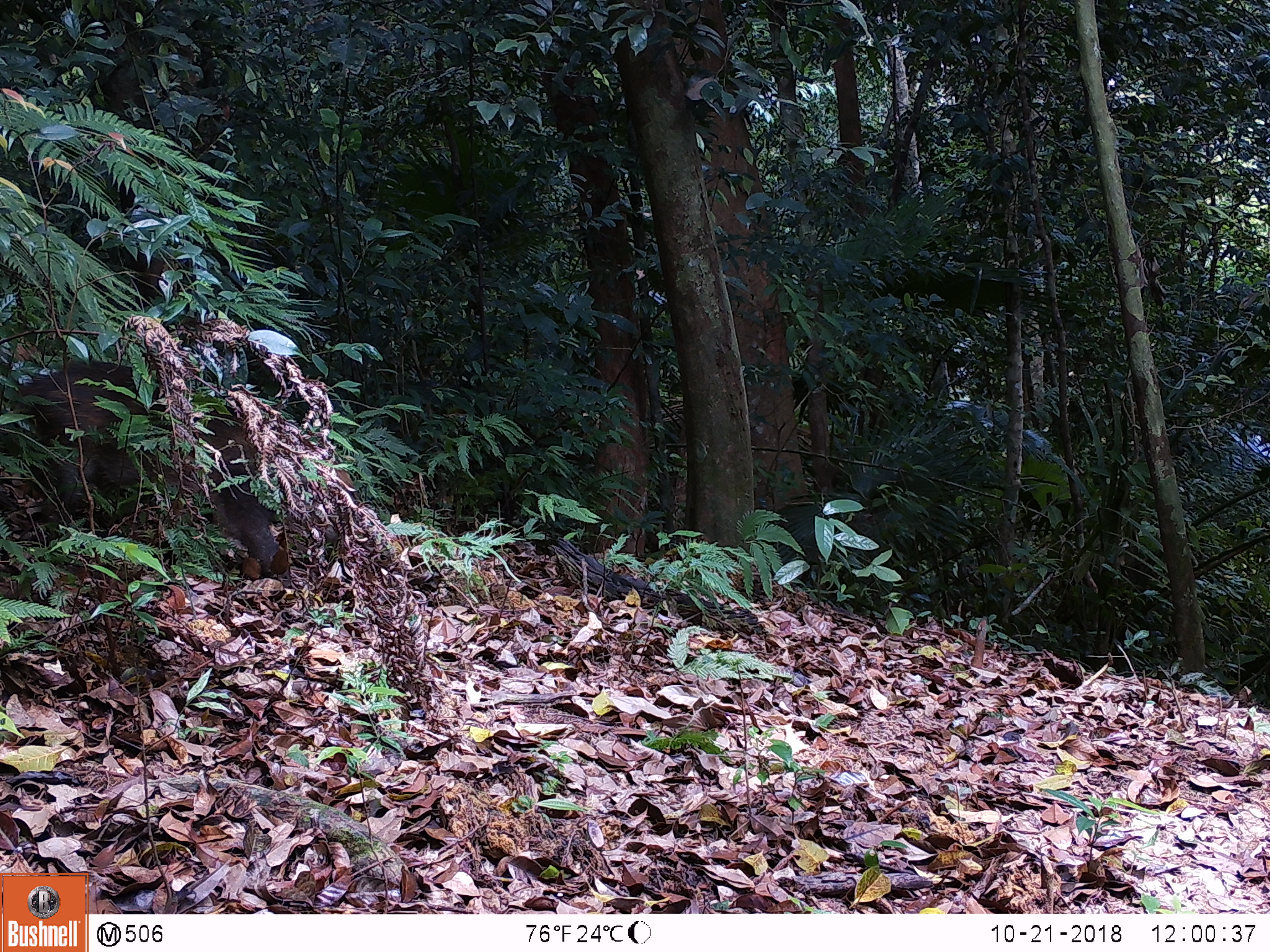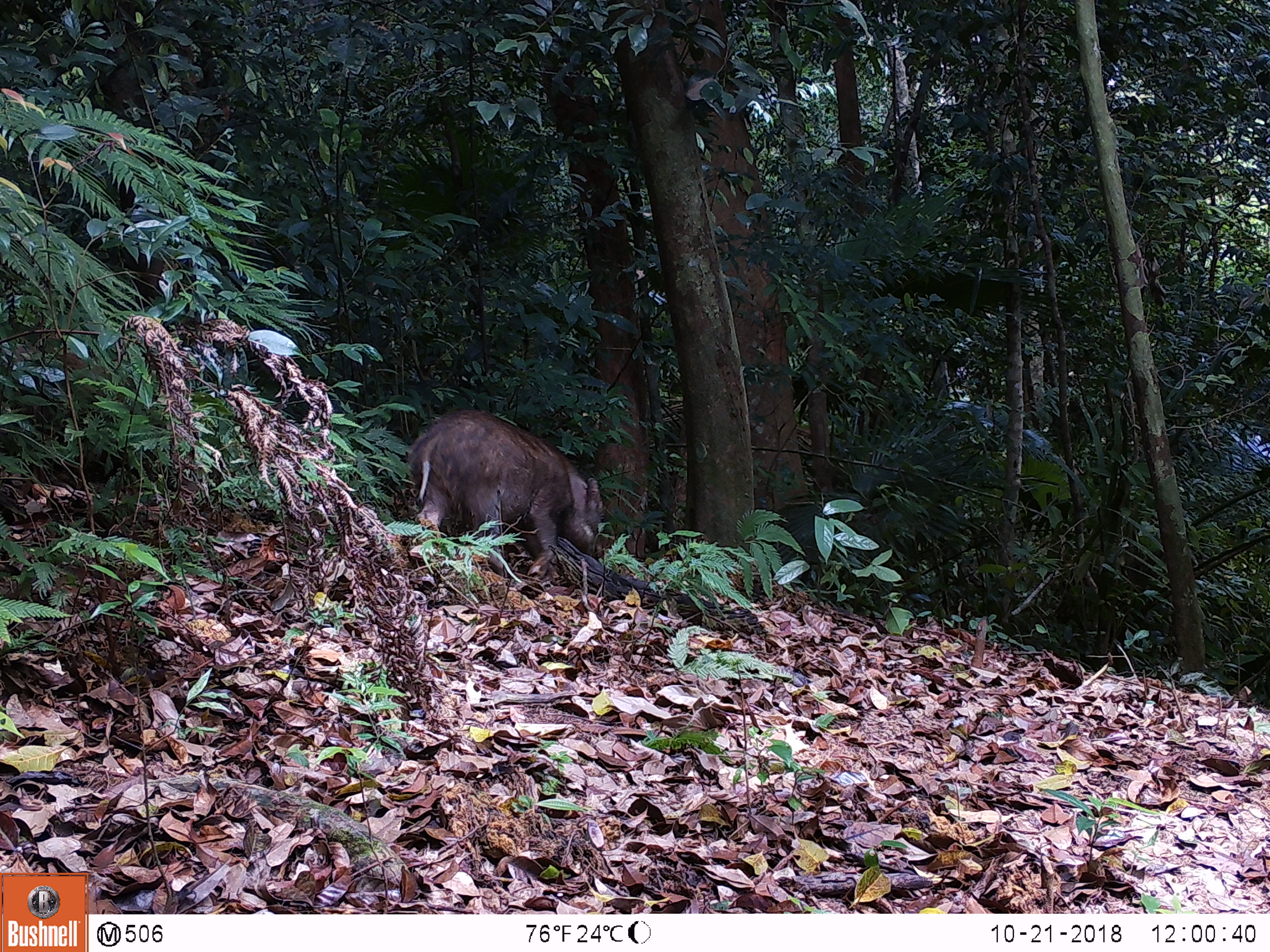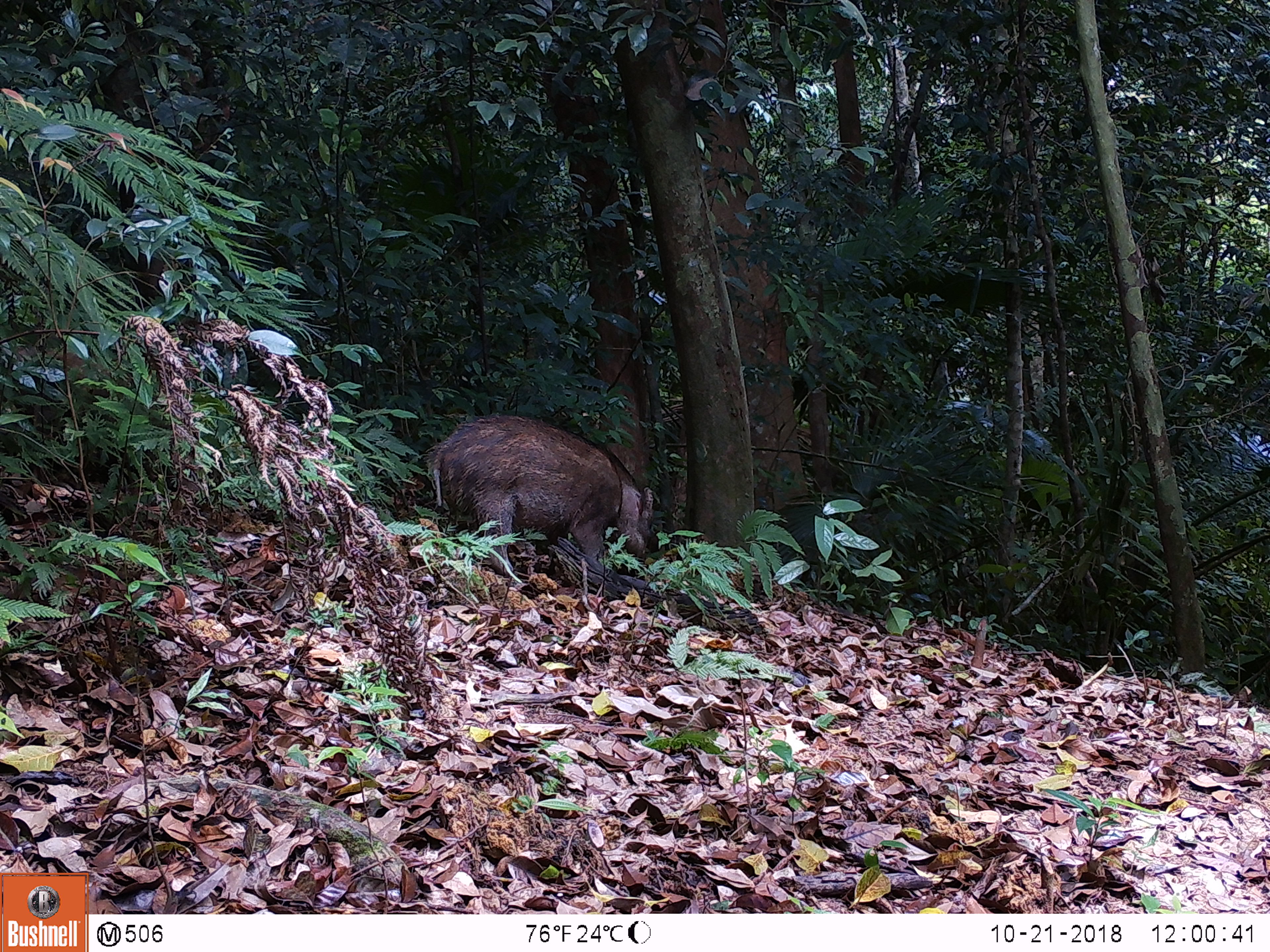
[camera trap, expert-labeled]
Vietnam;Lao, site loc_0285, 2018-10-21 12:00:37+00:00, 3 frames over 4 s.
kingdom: Animalia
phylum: Chordata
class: Mammalia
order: Artiodactyla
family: Suidae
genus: Sus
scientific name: Sus scrofa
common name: eurasian wild pig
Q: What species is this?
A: Eurasian wild pig (Sus scrofa).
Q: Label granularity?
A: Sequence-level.